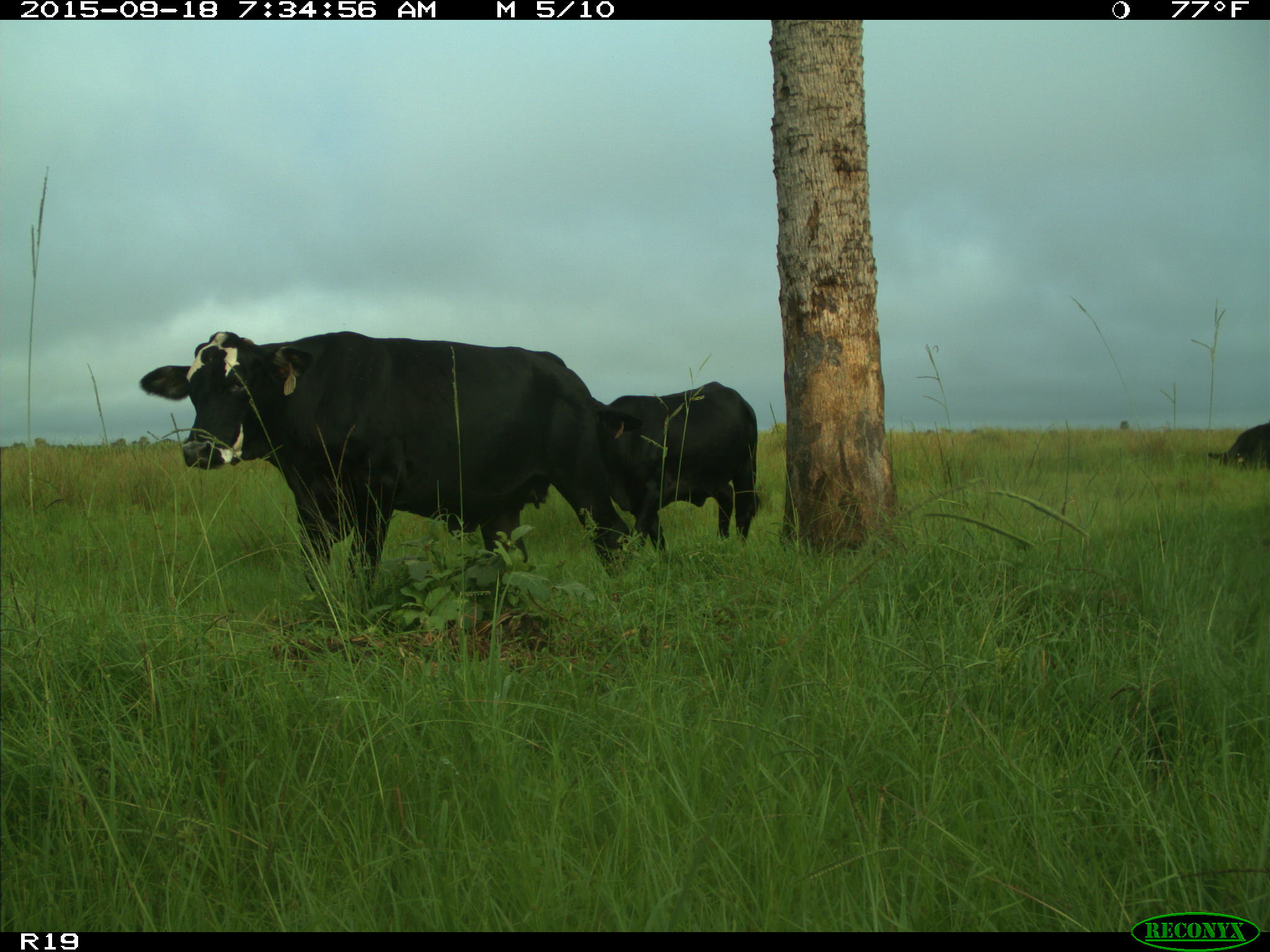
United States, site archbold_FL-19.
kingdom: Animalia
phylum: Chordata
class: Mammalia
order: Artiodactyla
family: Bovidae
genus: Bos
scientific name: Bos taurus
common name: domestic cow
Bos taurus (domestic cow).